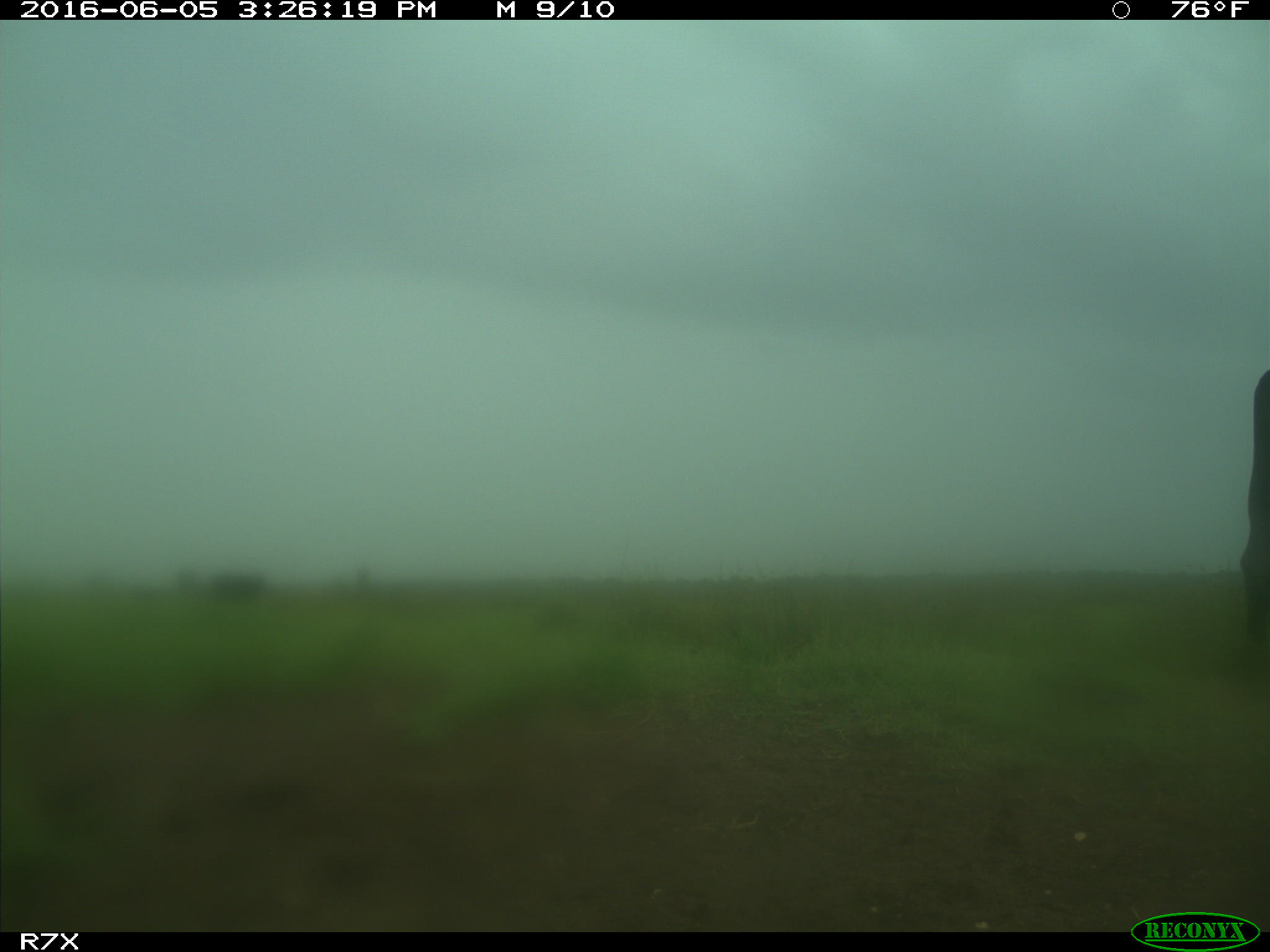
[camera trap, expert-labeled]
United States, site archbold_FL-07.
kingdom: Animalia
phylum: Chordata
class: Mammalia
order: Artiodactyla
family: Bovidae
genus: Bos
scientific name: Bos taurus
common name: domestic cow